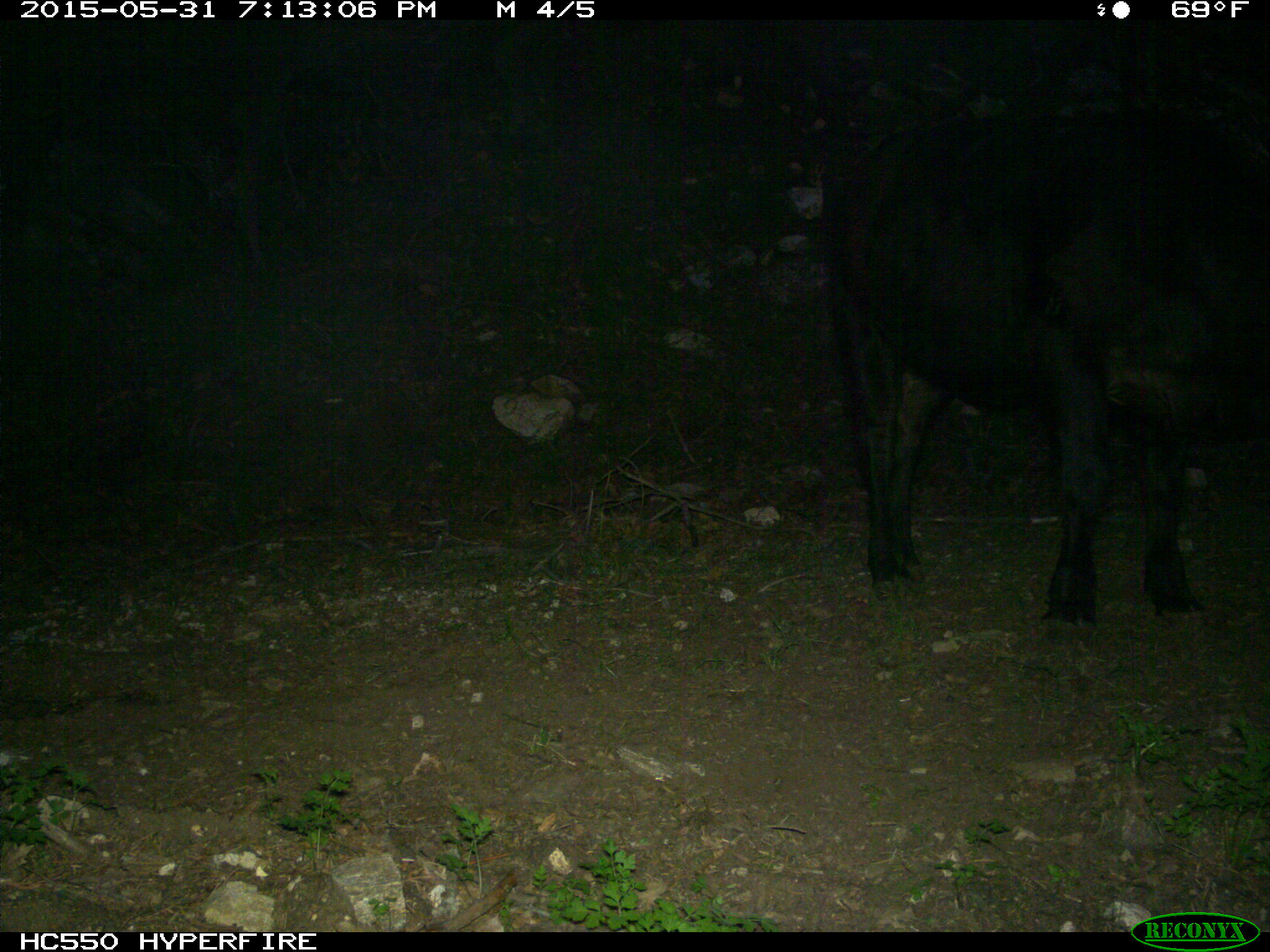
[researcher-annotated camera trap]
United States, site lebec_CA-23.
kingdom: Animalia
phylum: Chordata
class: Mammalia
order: Artiodactyla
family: Bovidae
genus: Bos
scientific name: Bos taurus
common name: domestic cow